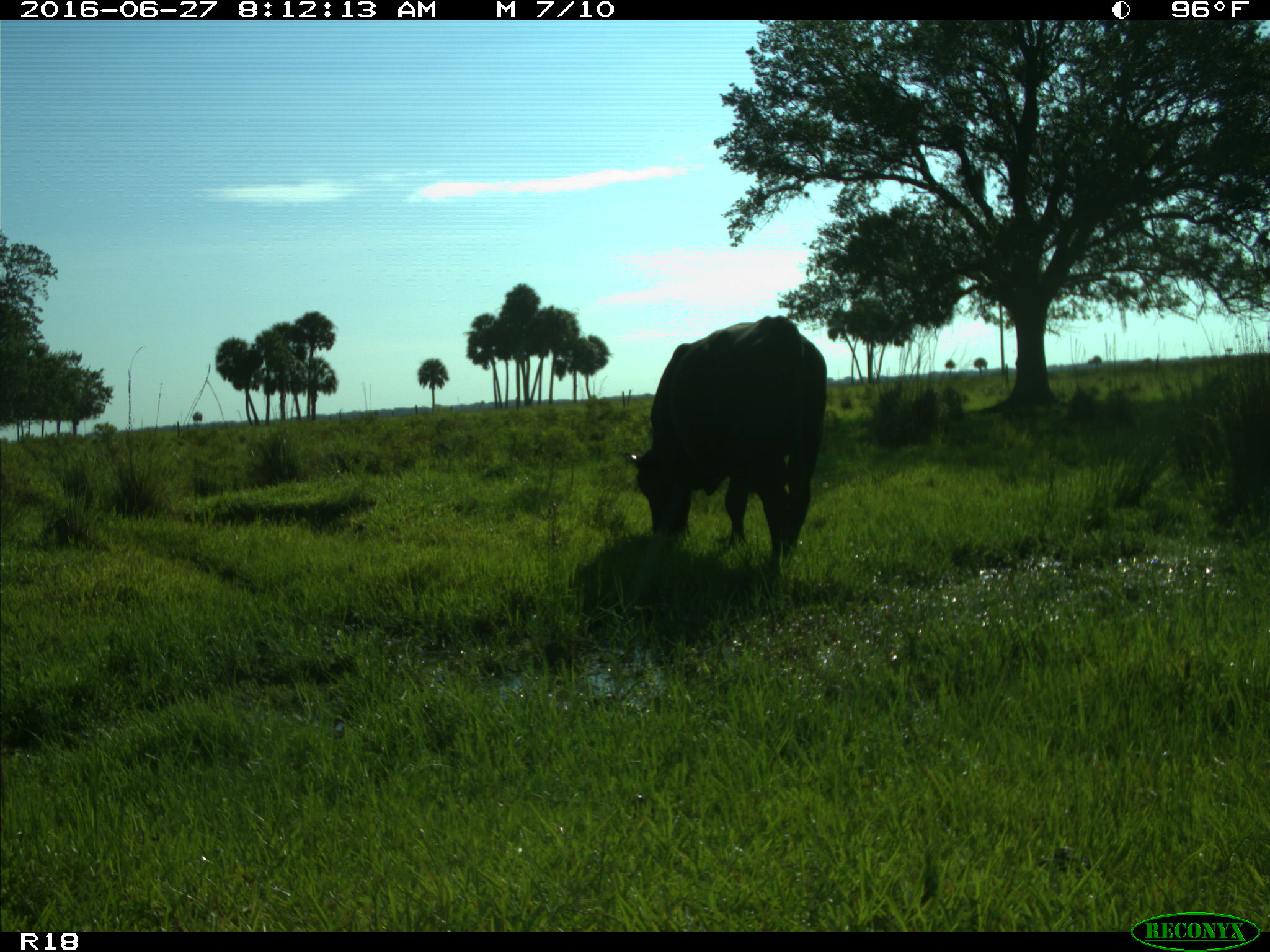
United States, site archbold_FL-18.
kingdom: Animalia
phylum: Chordata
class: Mammalia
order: Artiodactyla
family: Bovidae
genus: Bos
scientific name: Bos taurus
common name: domestic cow